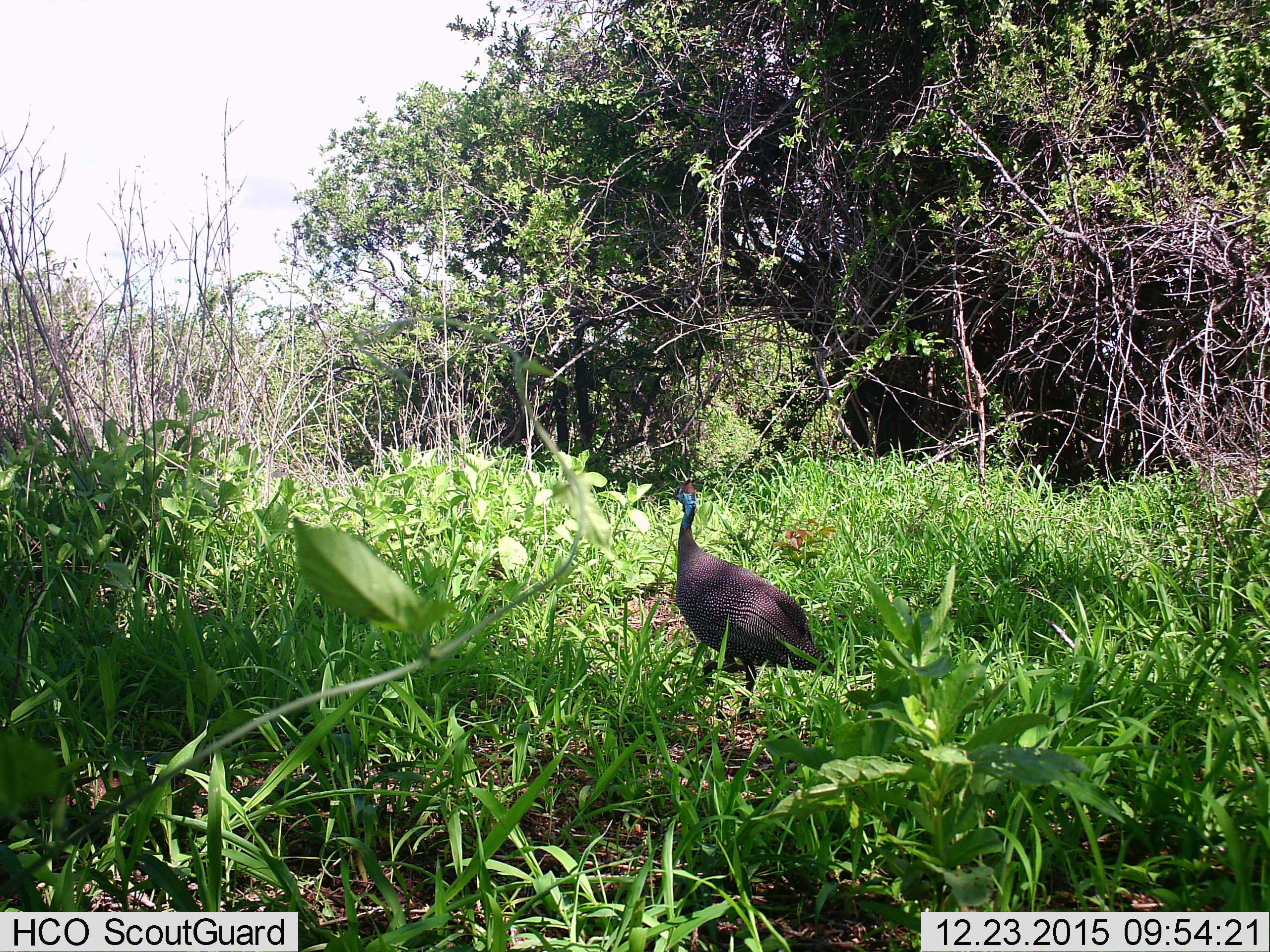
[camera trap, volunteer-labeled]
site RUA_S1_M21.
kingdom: Animalia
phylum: Chordata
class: Aves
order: Galliformes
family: Numididae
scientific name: Numididae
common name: guineafowl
Guineafowl (Numididae), count 1. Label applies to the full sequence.